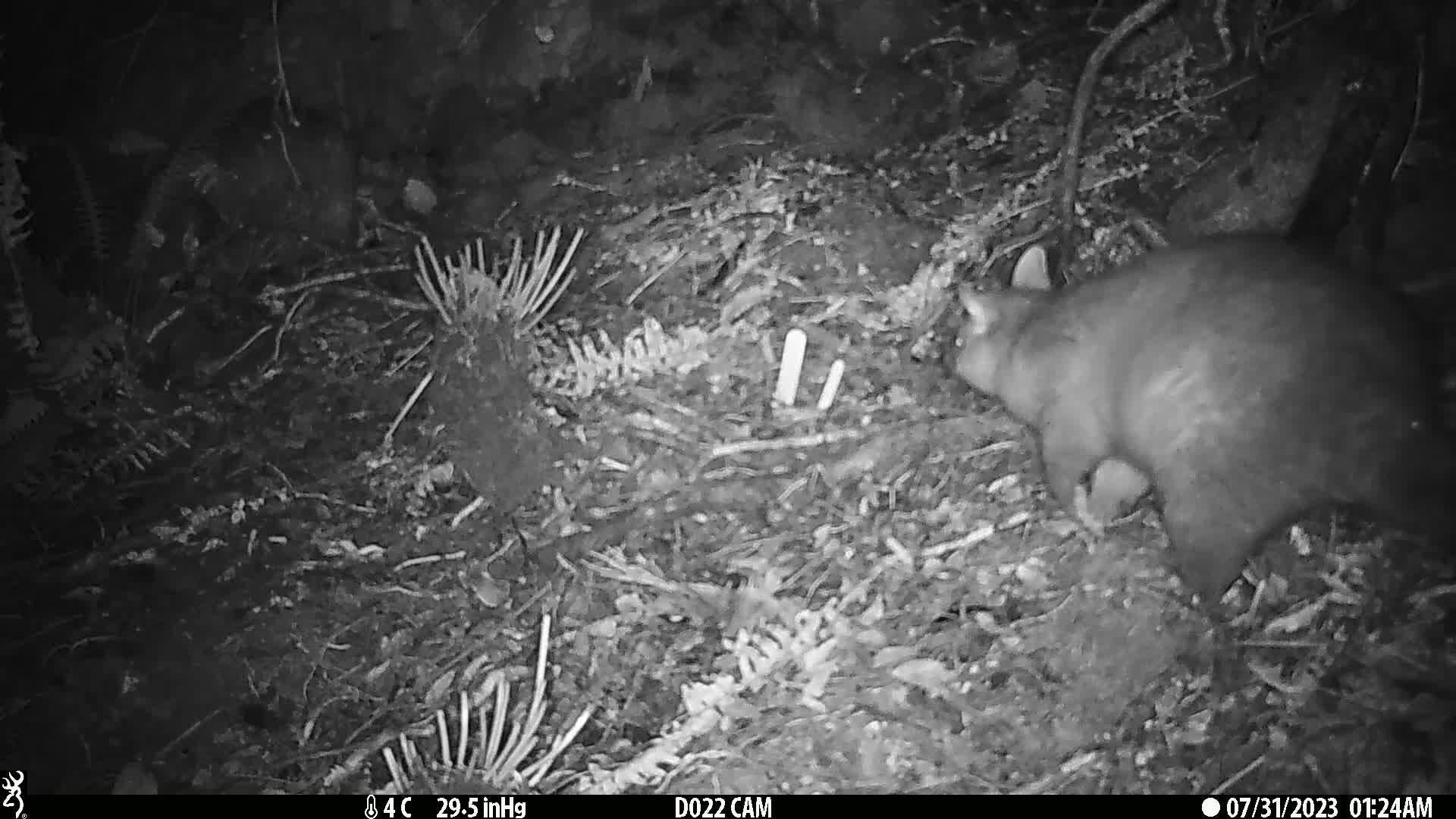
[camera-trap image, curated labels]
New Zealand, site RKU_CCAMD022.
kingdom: Animalia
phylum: Chordata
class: Mammalia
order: Diprotodontia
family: Phalangeridae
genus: Trichosurus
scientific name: Trichosurus vulpecula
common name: common brushtail possum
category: possum